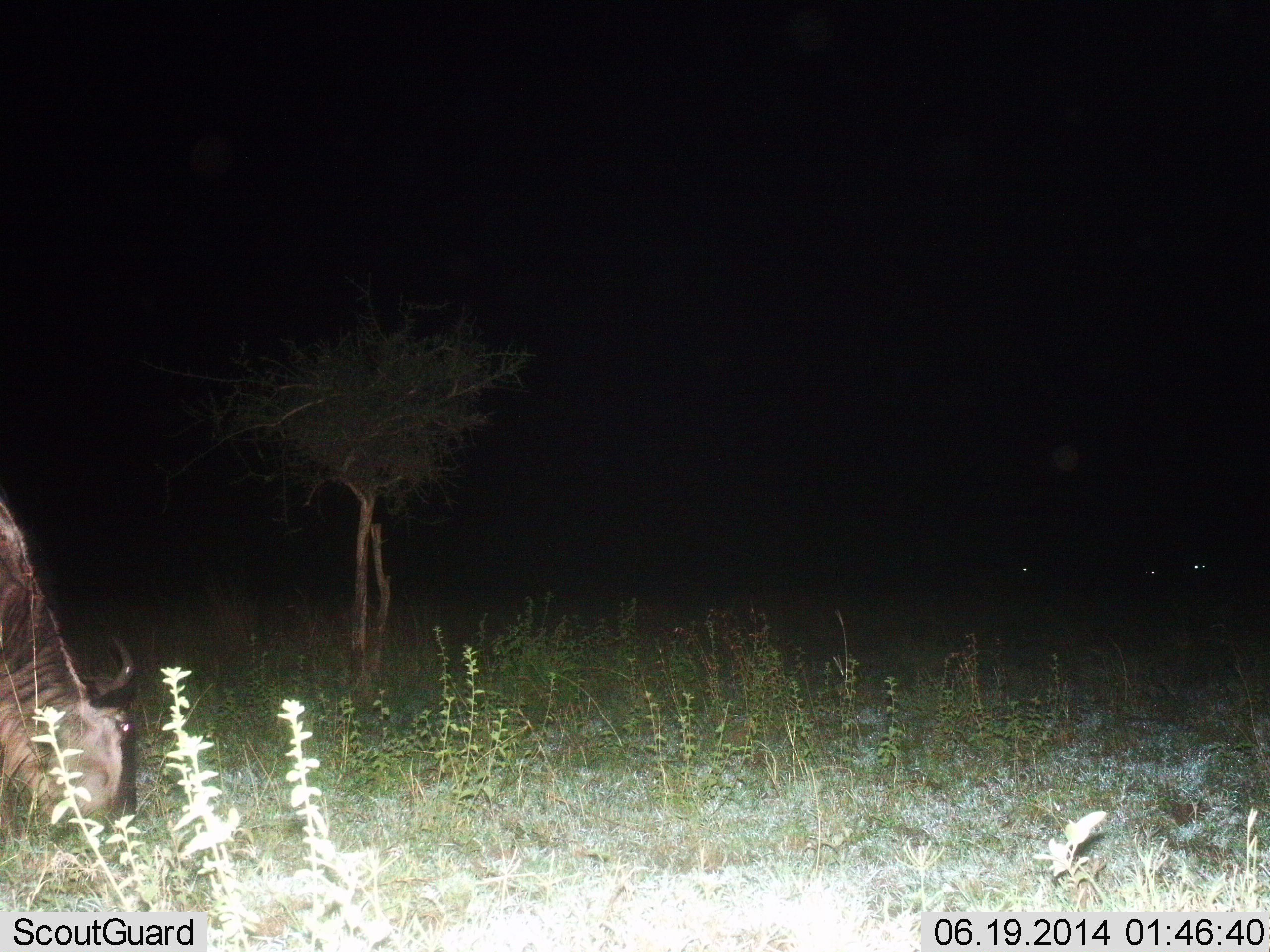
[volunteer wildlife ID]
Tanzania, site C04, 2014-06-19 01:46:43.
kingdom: Animalia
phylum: Chordata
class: Mammalia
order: Artiodactyla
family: Bovidae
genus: Connochaetes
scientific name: Connochaetes taurinus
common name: blue wildebeest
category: wildebeest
Wildebeest (blue wildebeest) (Connochaetes taurinus), count 1. Behavior (volunteer vote fractions): standing 30%, resting 0%, moving 0%, interacting 0%. Young present (vote fraction): 0%. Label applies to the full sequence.